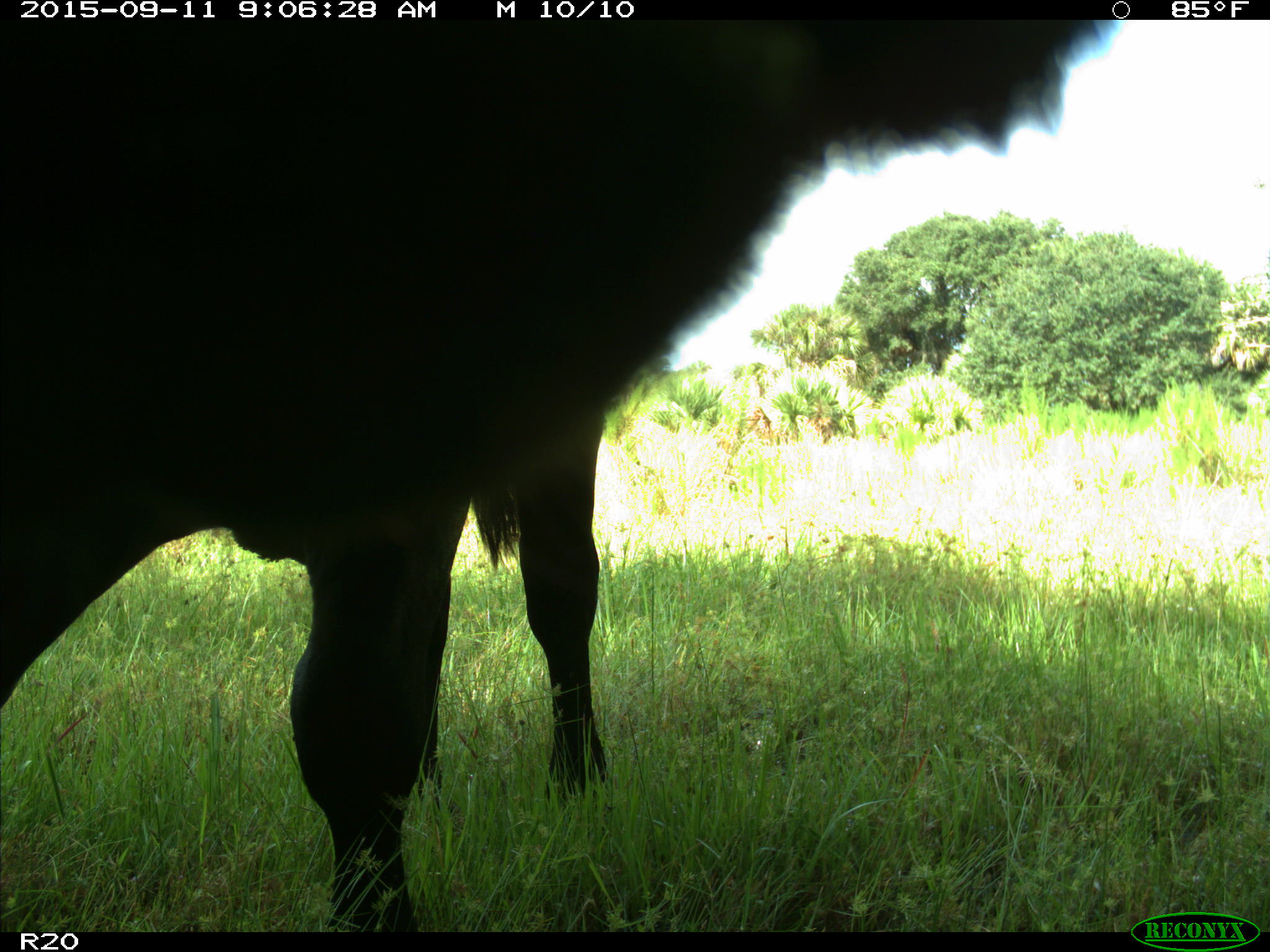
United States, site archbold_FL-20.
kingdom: Animalia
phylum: Chordata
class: Mammalia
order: Artiodactyla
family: Bovidae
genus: Bos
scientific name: Bos taurus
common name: domestic cow